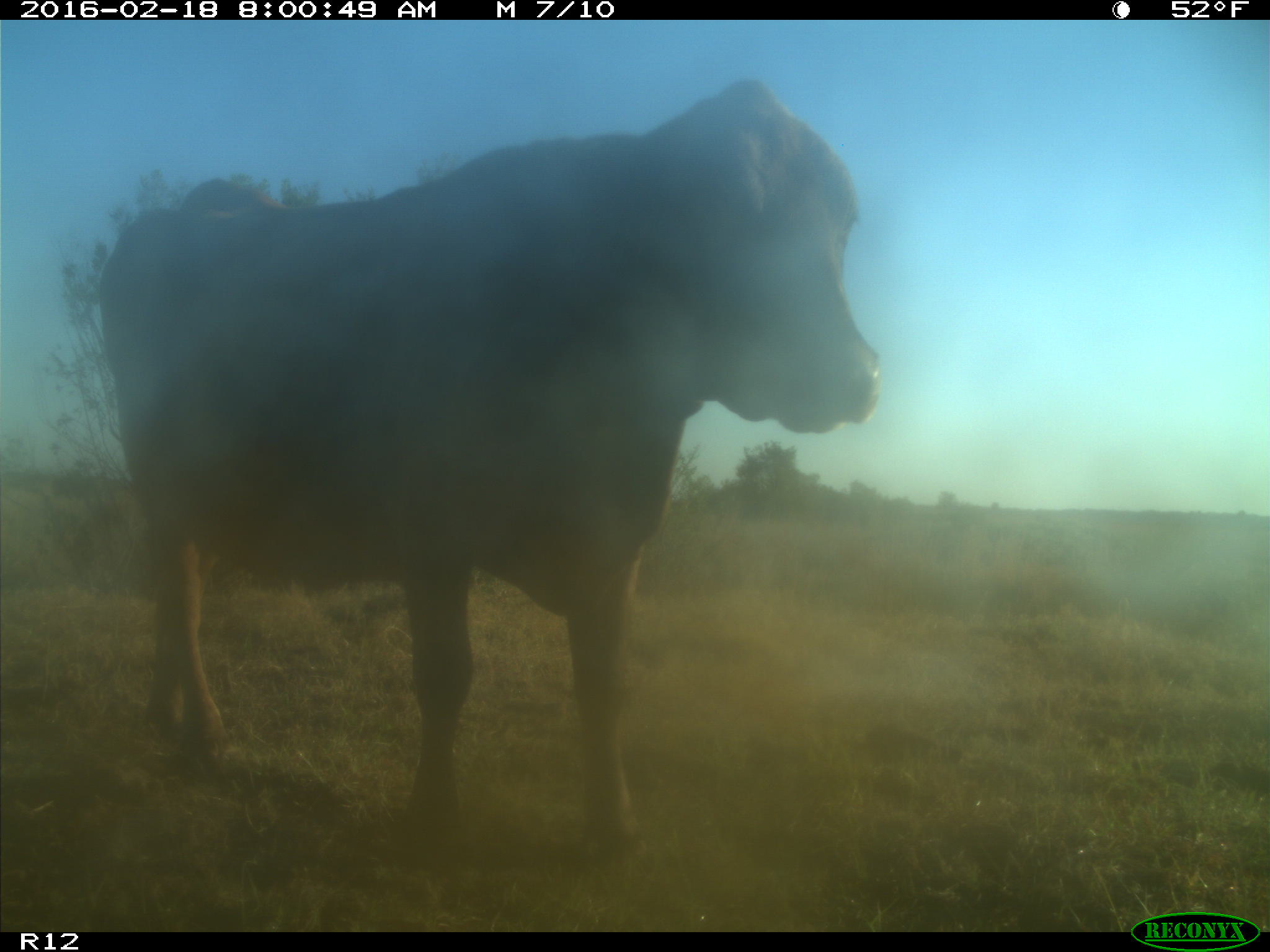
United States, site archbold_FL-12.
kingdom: Animalia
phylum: Chordata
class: Mammalia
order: Artiodactyla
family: Bovidae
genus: Bos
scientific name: Bos taurus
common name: domestic cow